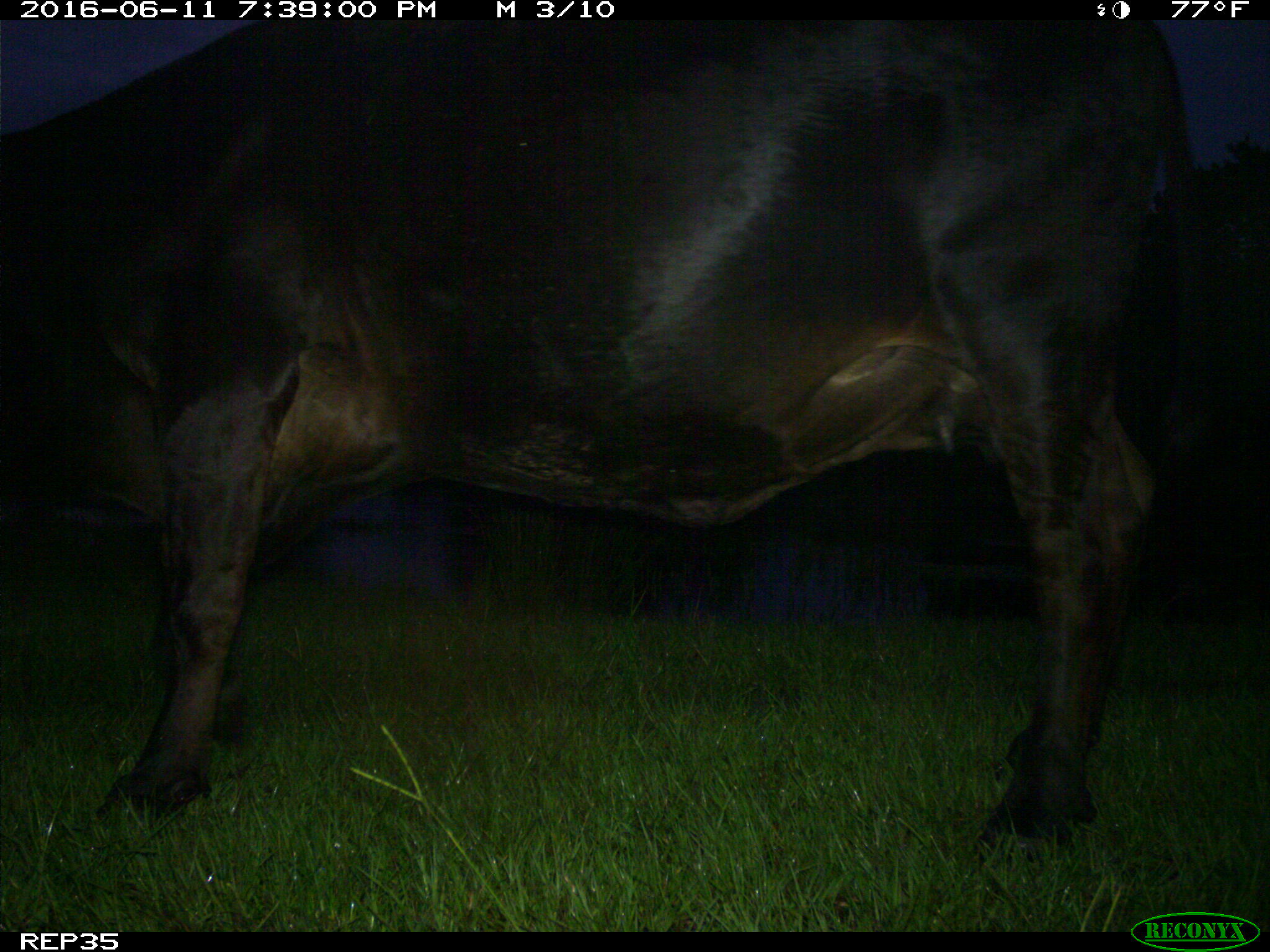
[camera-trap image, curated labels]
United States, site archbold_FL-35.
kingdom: Animalia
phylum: Chordata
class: Mammalia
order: Artiodactyla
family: Bovidae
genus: Bos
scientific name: Bos taurus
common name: domestic cow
Bos taurus (domestic cow).